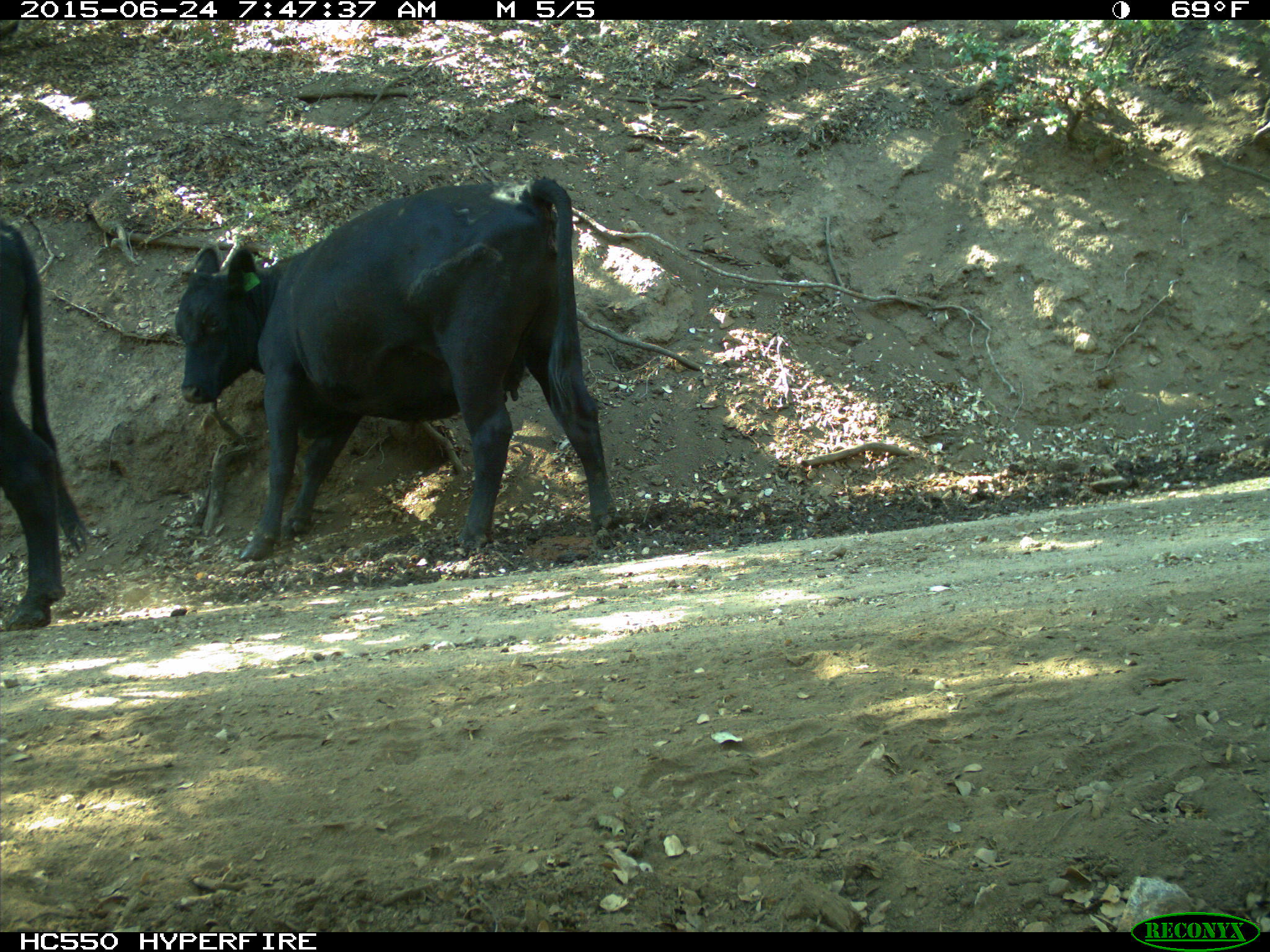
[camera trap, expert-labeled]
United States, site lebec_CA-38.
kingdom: Animalia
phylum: Chordata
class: Mammalia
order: Artiodactyla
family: Bovidae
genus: Bos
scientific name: Bos taurus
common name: domestic cow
Bos taurus (domestic cow).